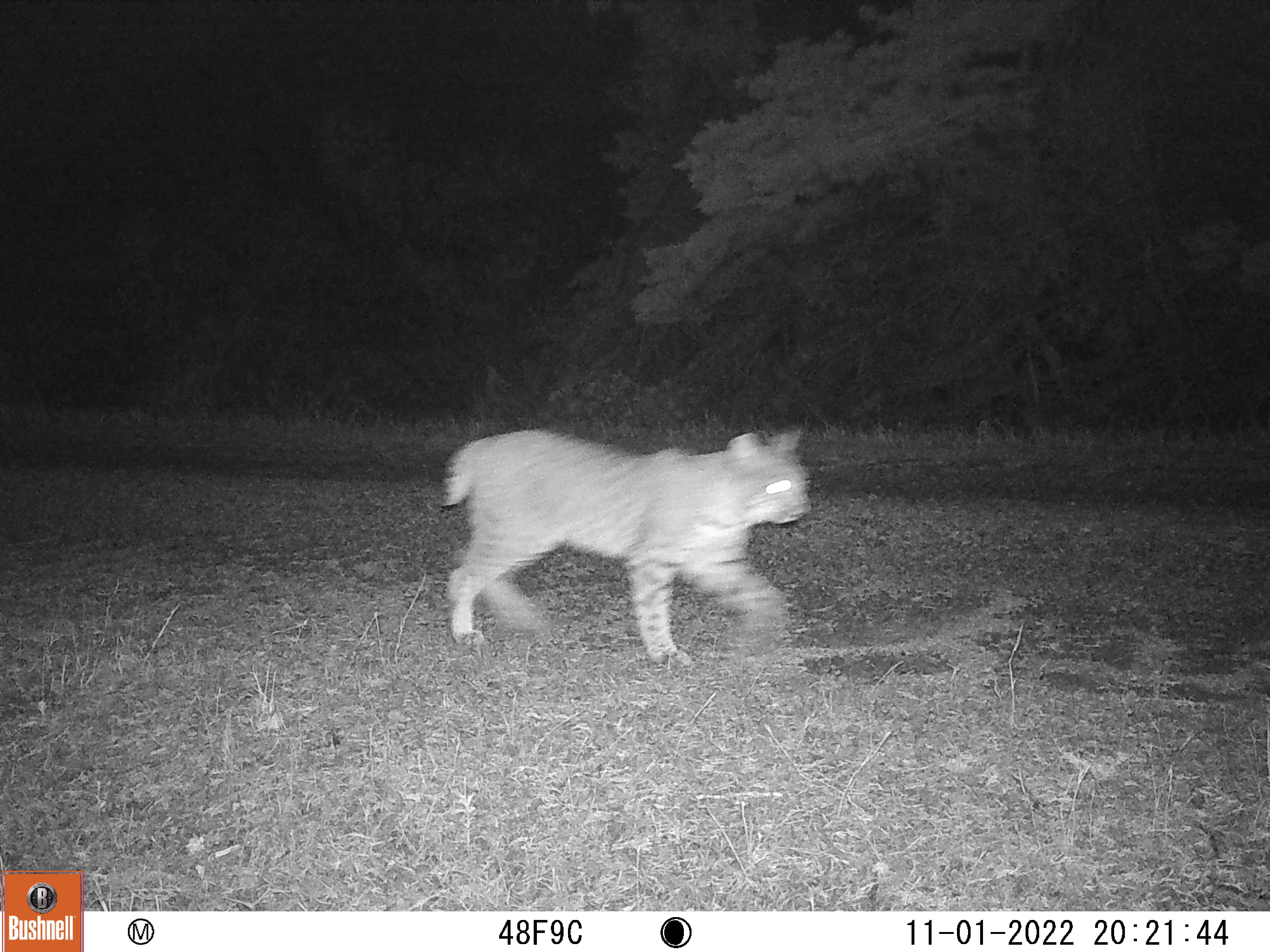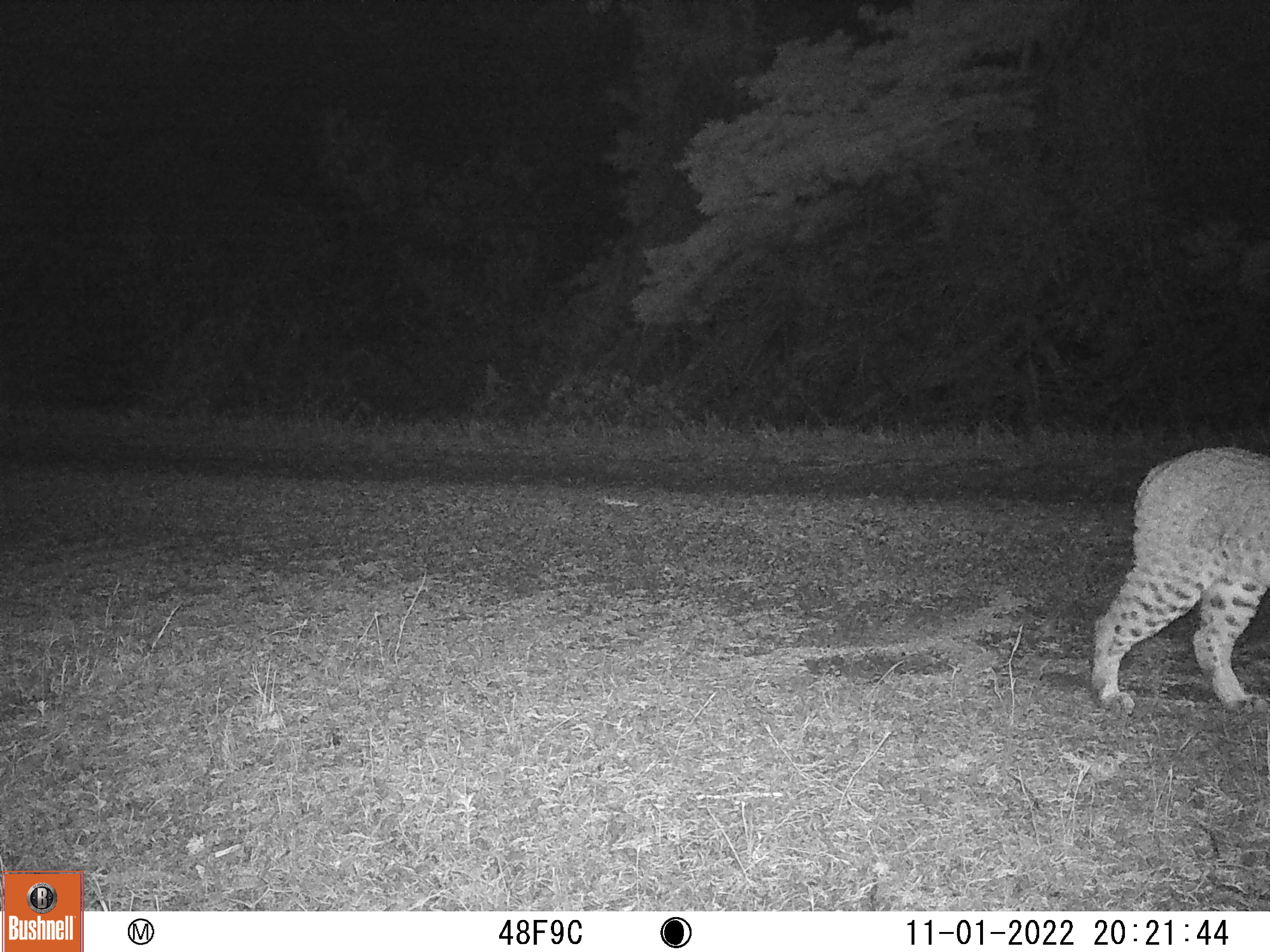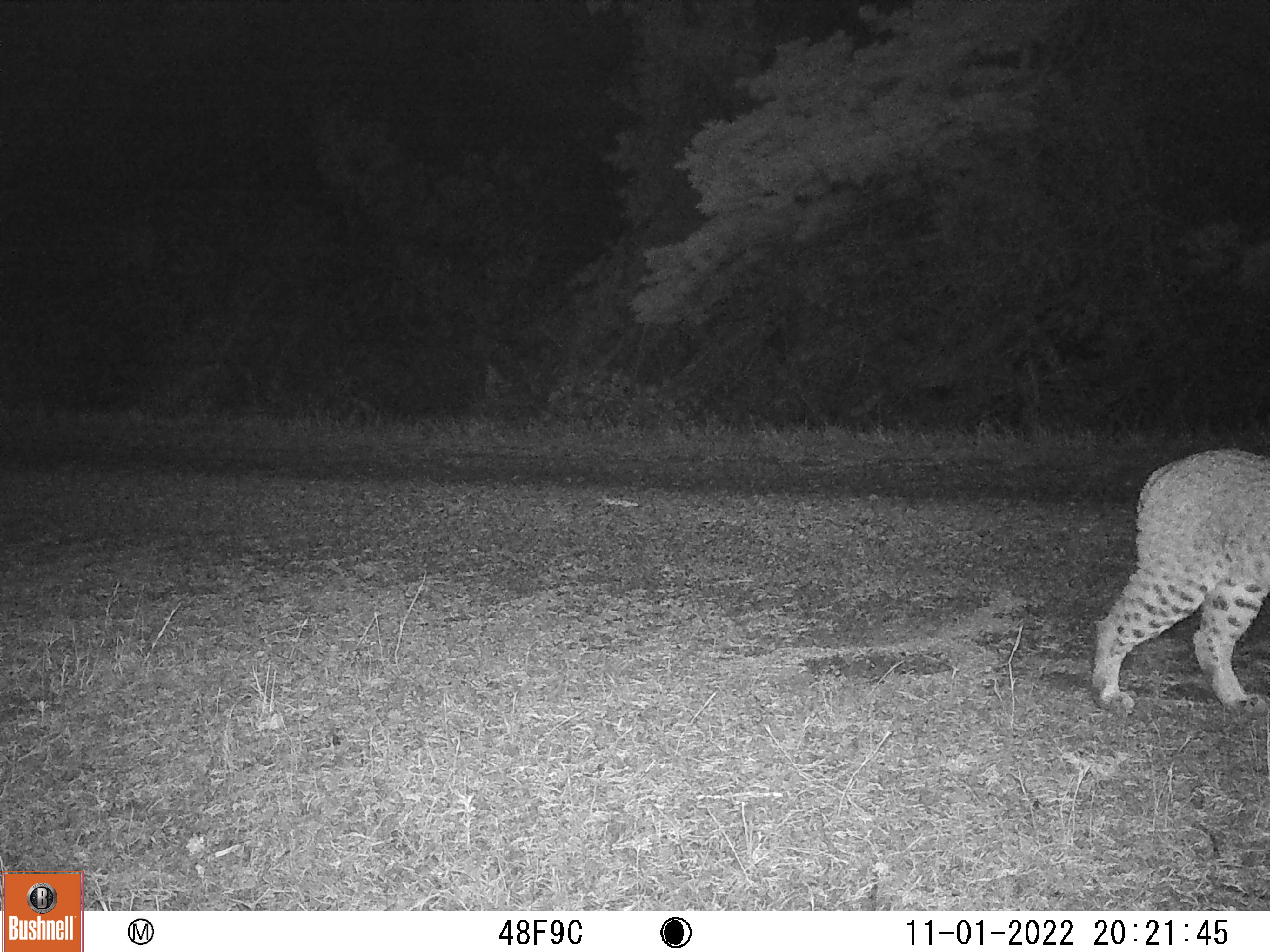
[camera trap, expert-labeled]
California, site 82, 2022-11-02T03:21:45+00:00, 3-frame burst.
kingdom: Animalia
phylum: Chordata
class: Mammalia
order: Carnivora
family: Felidae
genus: Lynx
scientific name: Lynx rufus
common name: bobcat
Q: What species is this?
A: Bobcat (Lynx rufus).